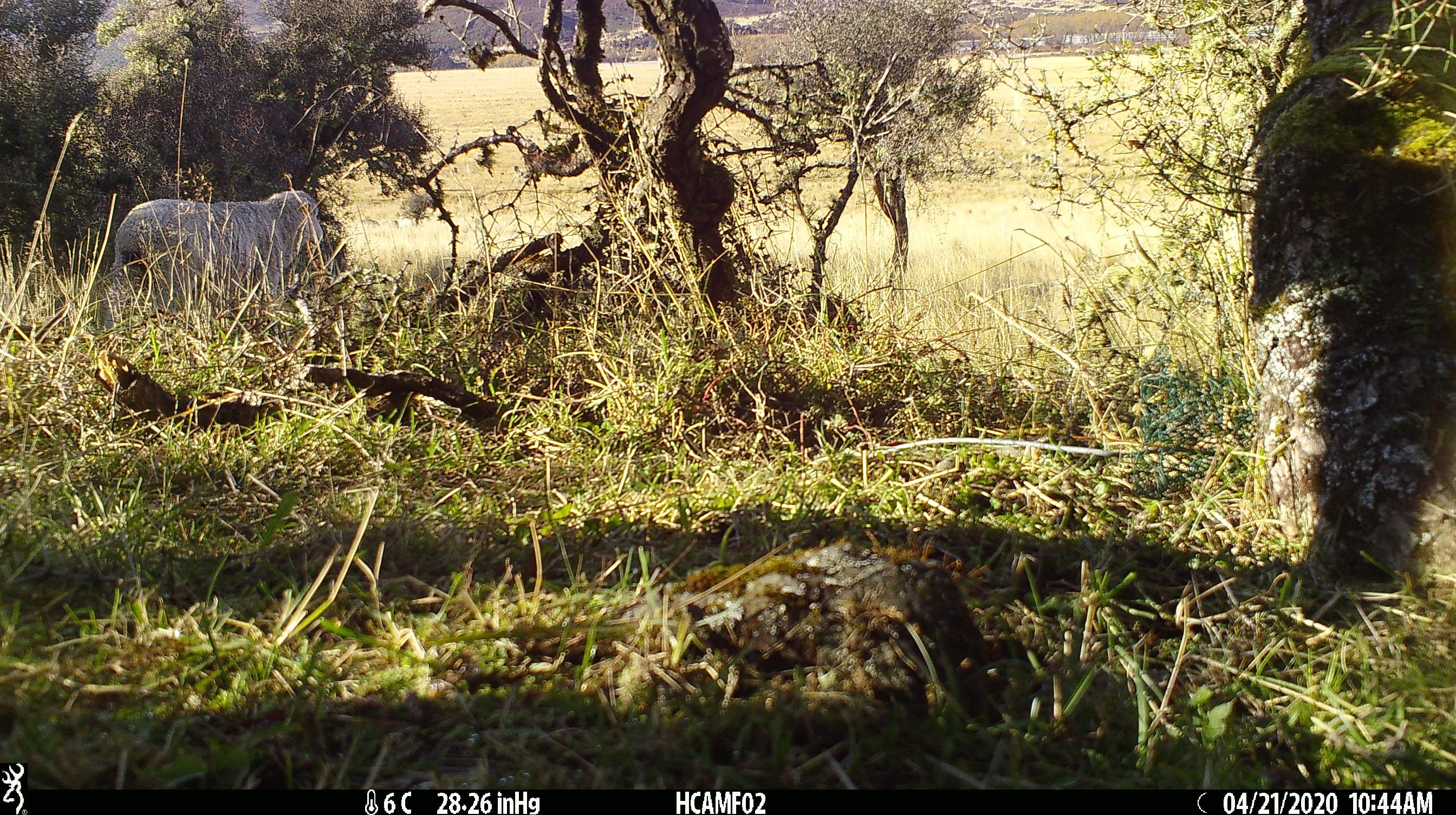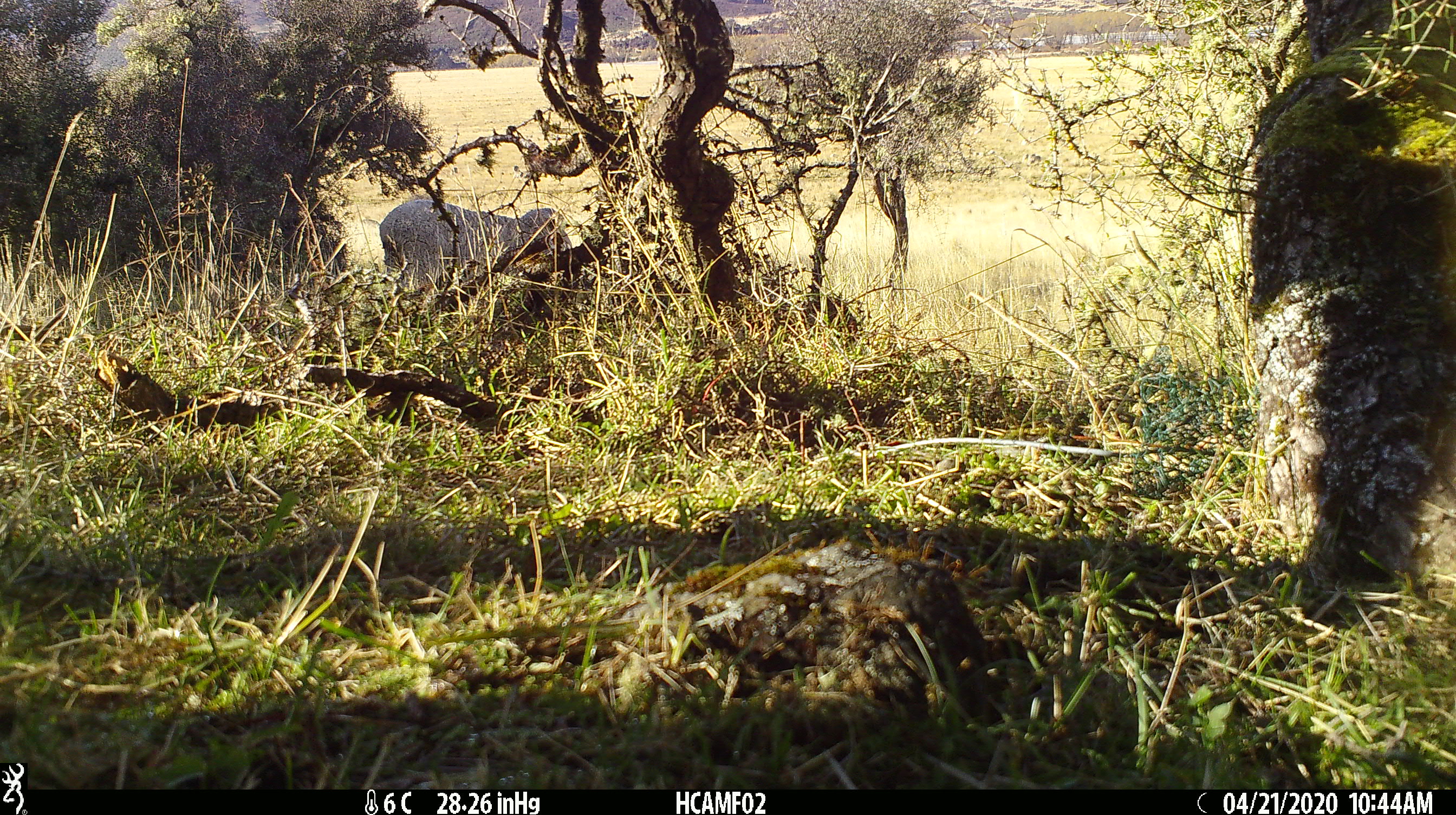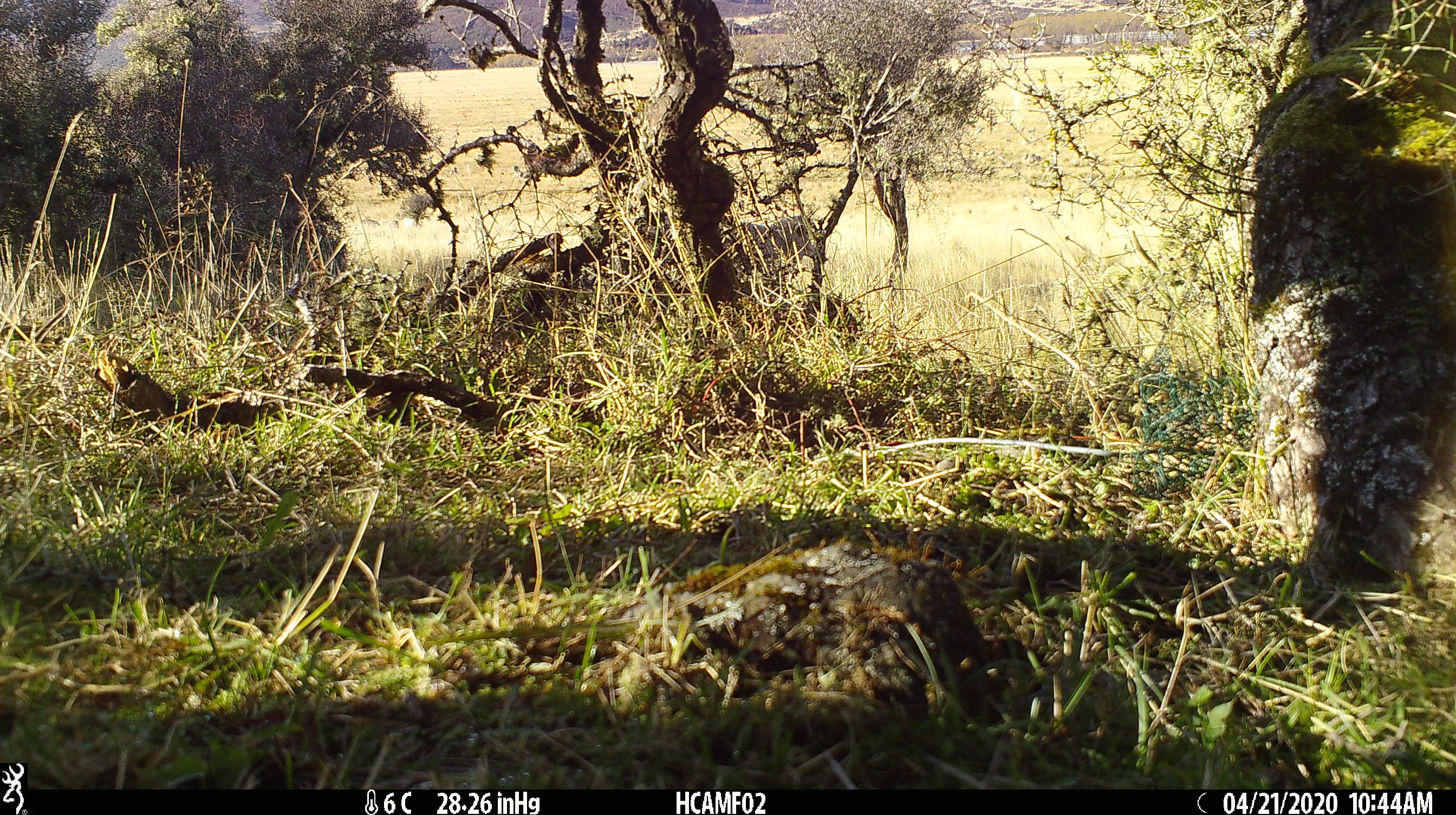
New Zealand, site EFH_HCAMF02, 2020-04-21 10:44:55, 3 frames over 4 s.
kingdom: Animalia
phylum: Chordata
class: Mammalia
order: Artiodactyla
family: Bovidae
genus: Ovis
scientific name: Ovis aries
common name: domestic sheep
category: sheep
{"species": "sheep (domestic sheep) (Ovis aries)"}